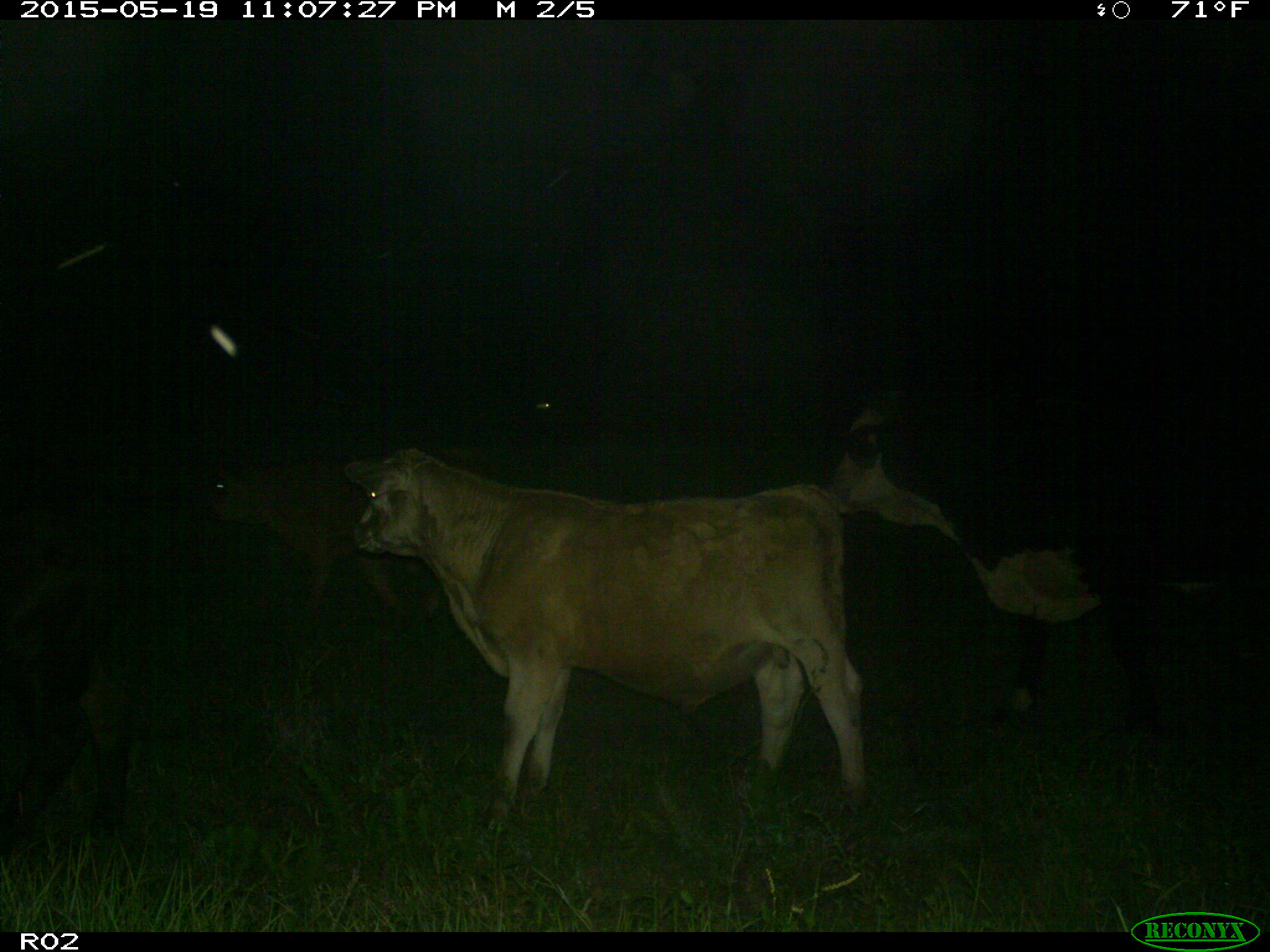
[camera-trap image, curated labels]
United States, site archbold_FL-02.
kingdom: Animalia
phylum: Chordata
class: Mammalia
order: Artiodactyla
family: Bovidae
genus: Bos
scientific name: Bos taurus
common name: domestic cow